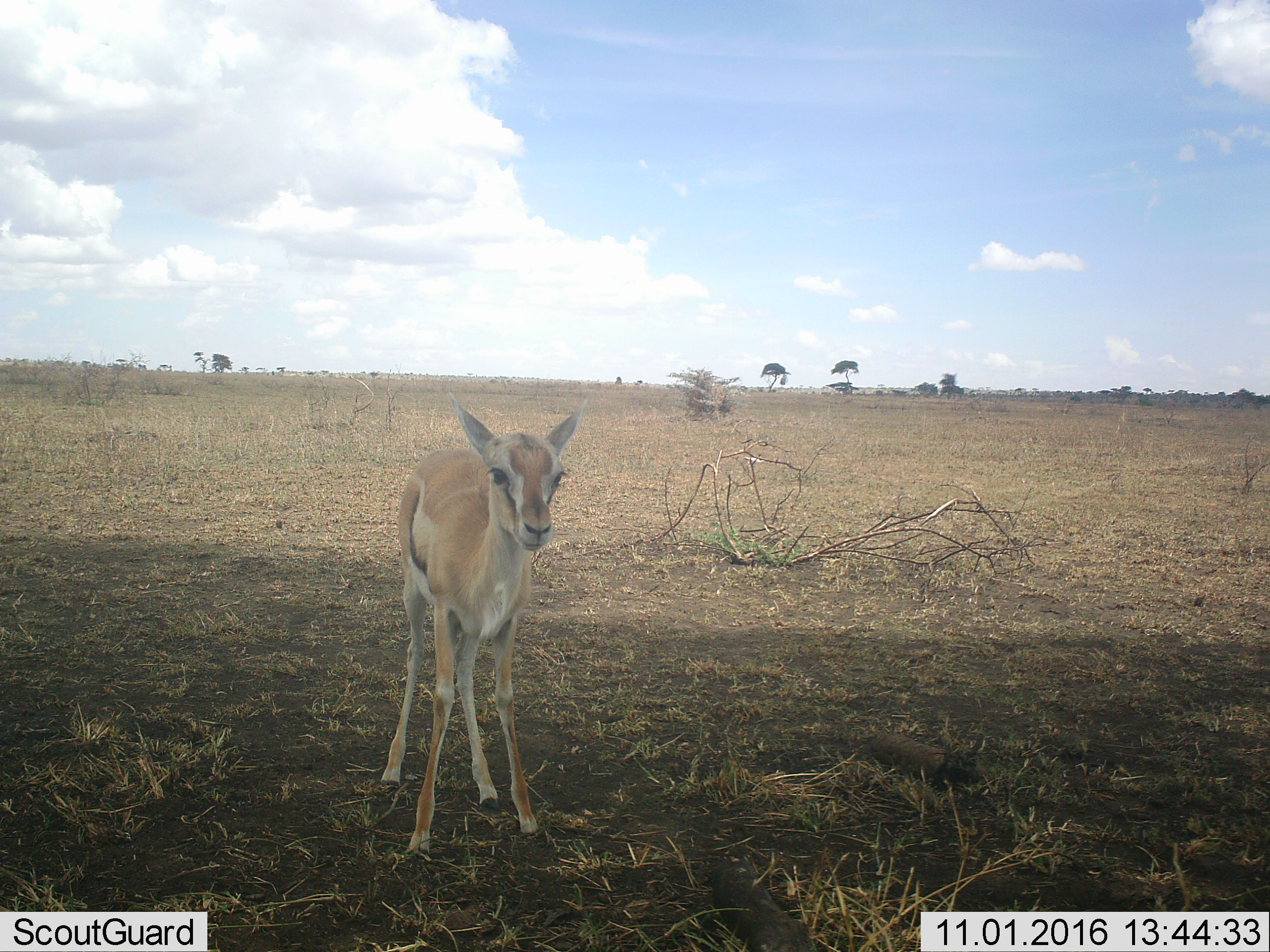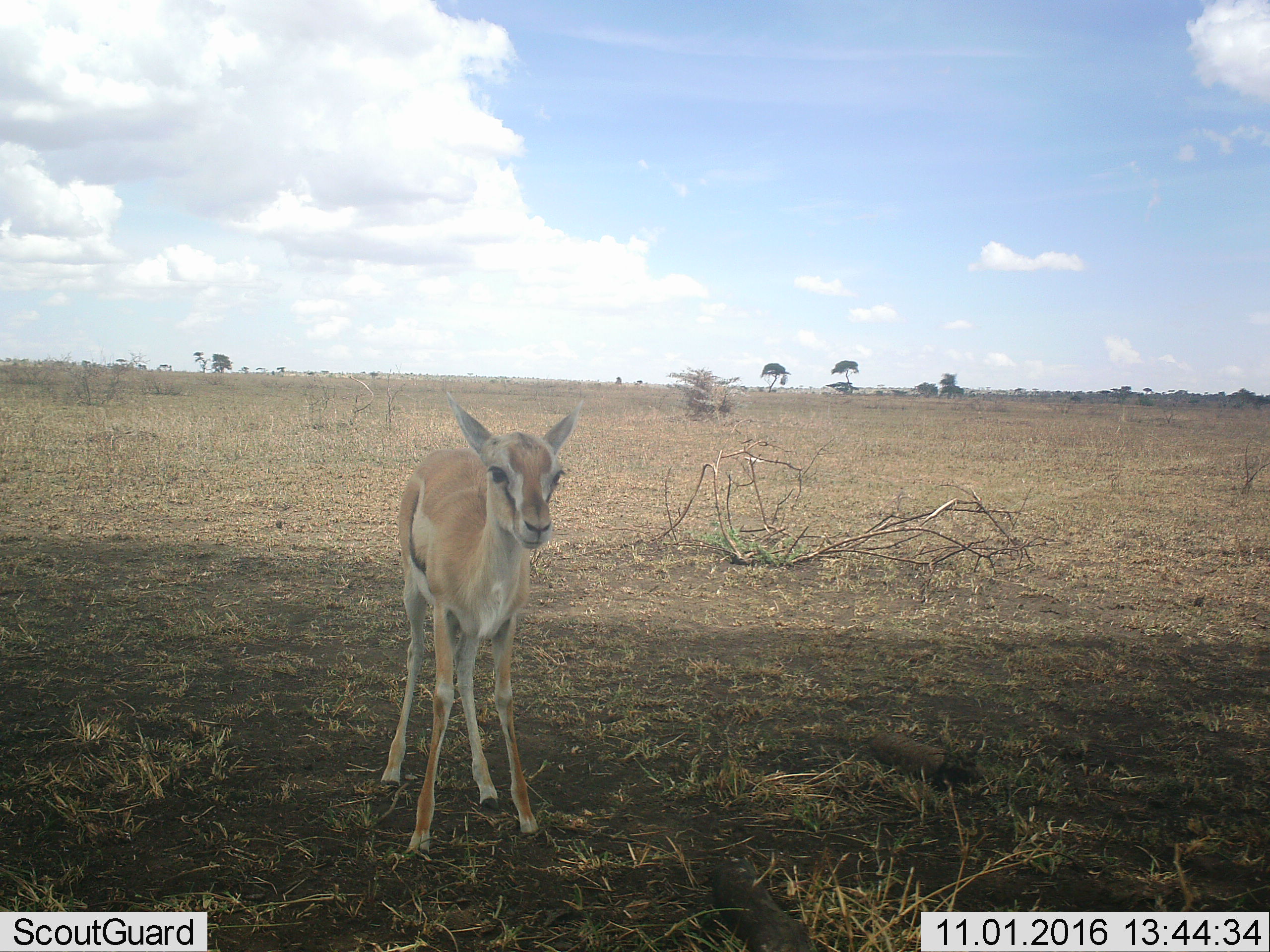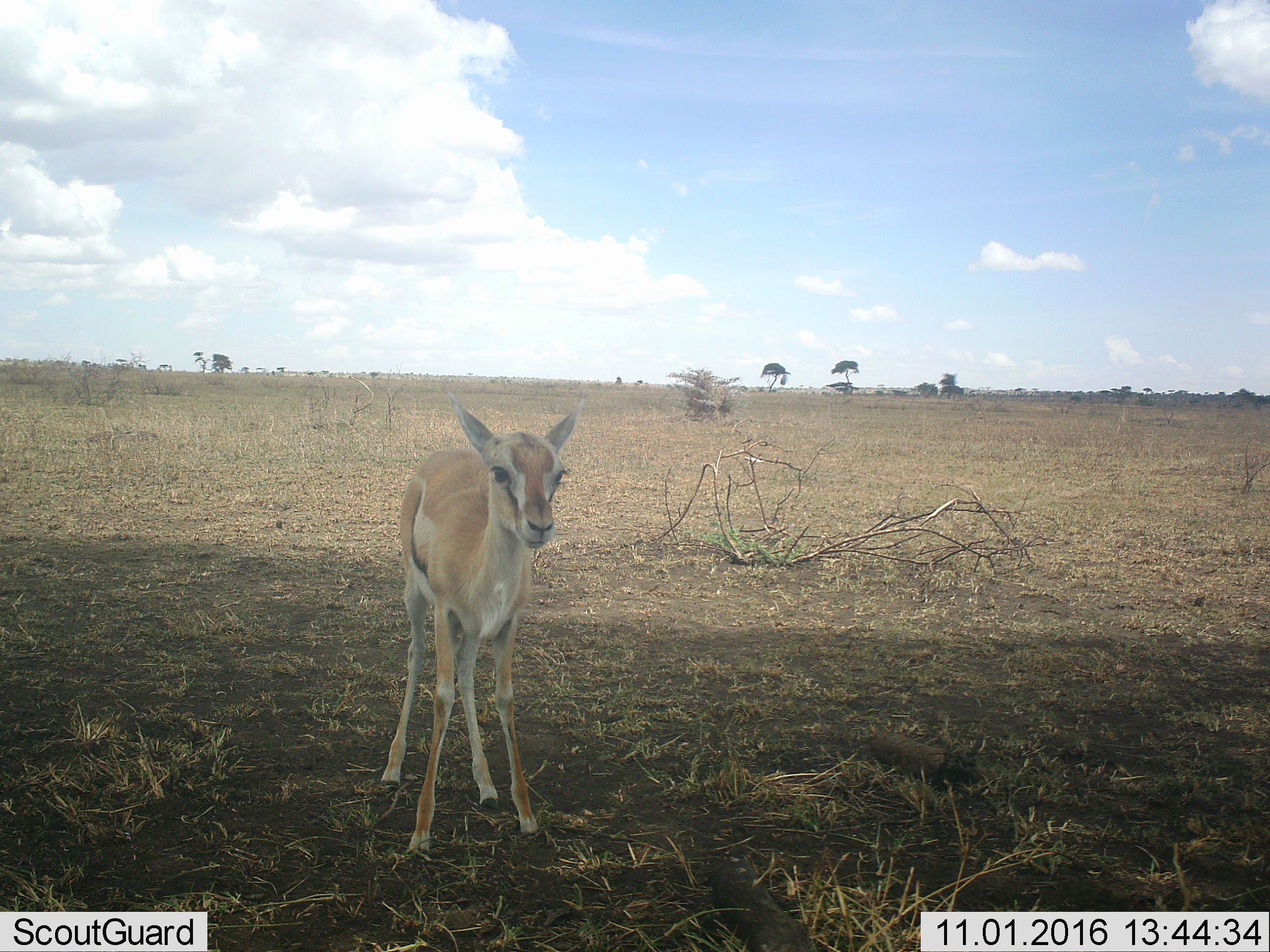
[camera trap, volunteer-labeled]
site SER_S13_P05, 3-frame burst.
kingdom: Animalia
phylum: Chordata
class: Mammalia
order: Artiodactyla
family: Bovidae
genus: Eudorcas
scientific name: Eudorcas thomsonii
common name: thomson's gazelle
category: gazellethomsons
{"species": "gazellethomsons (thomson's gazelle) (Eudorcas thomsonii)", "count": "1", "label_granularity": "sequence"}